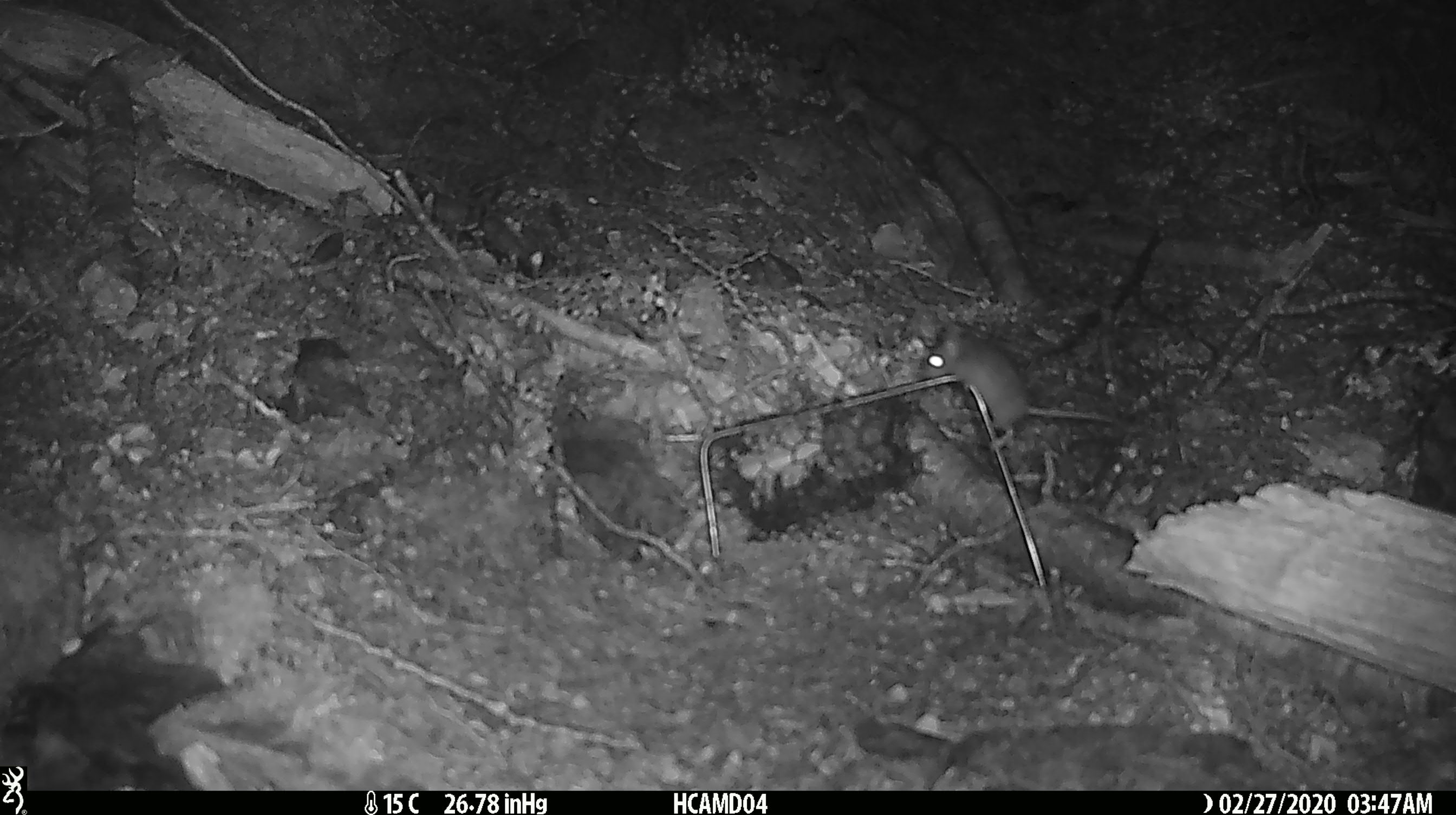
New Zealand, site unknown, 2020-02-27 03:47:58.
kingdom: Animalia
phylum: Chordata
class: Mammalia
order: Rodentia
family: Muridae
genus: Mus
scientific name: Mus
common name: mouse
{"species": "mouse (Mus)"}